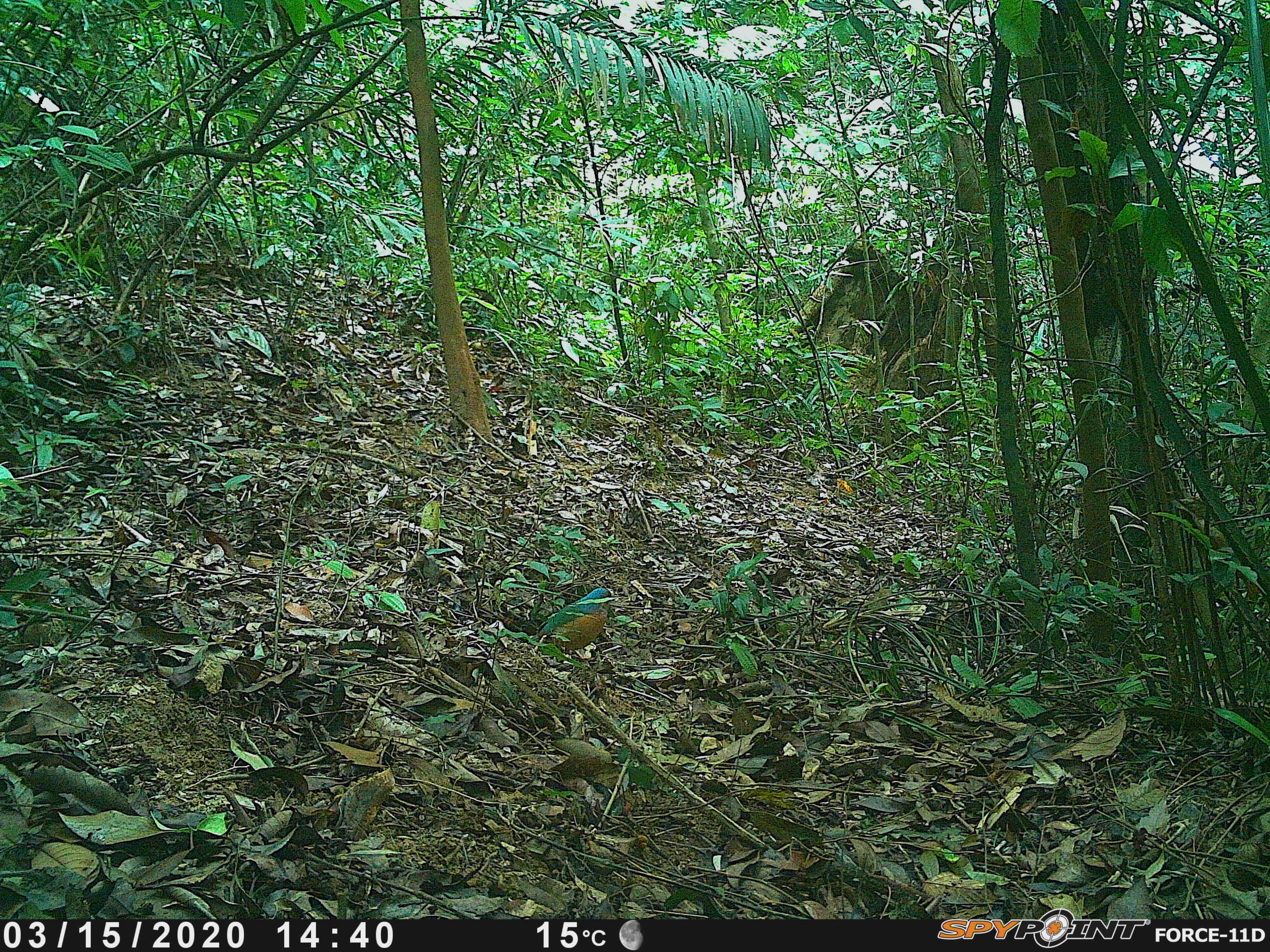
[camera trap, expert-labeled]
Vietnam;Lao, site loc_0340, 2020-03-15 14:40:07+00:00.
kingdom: Animalia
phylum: Chordata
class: Aves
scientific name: Aves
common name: bird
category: unidentified bird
Unidentified bird (bird) (Aves). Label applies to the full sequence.